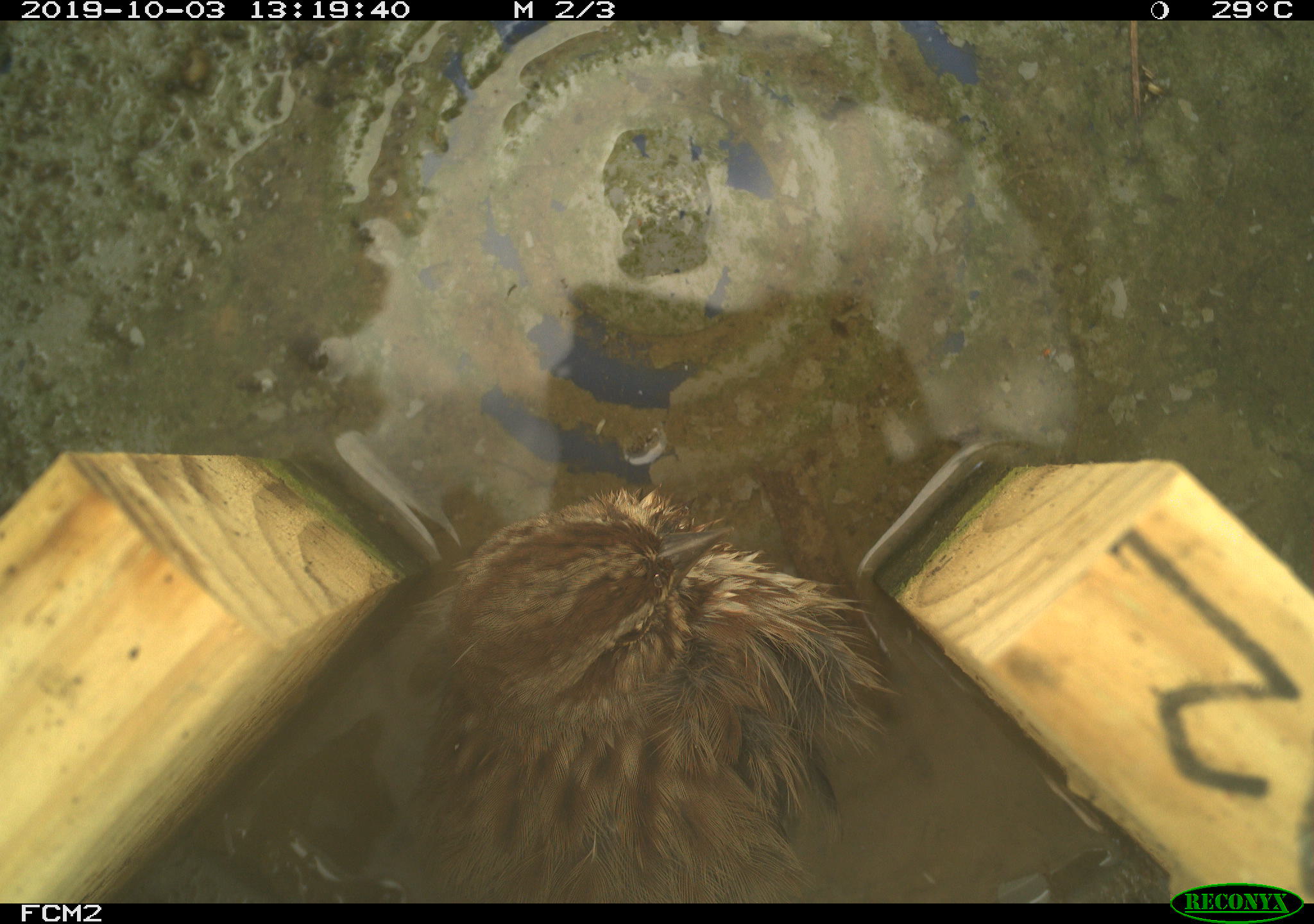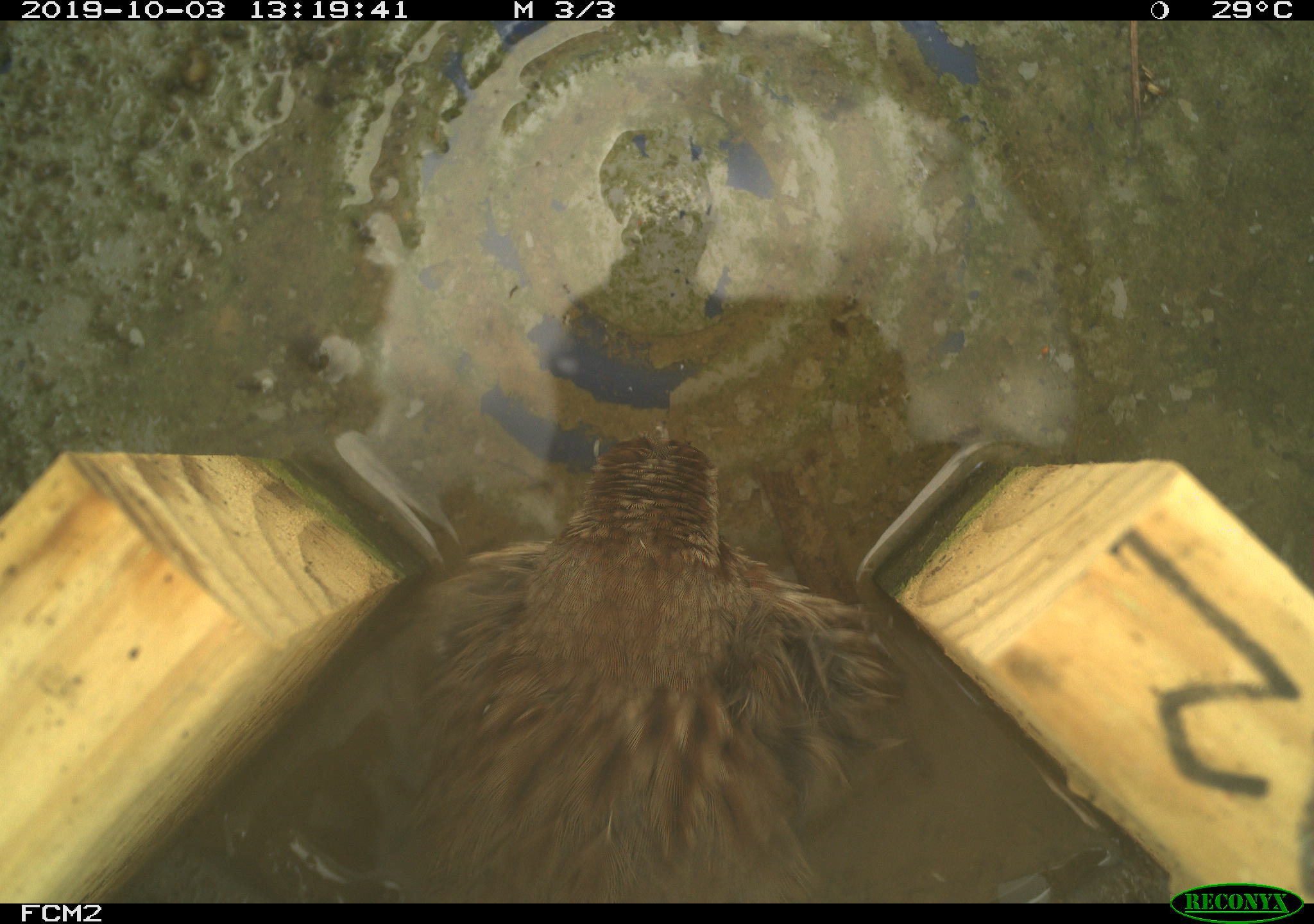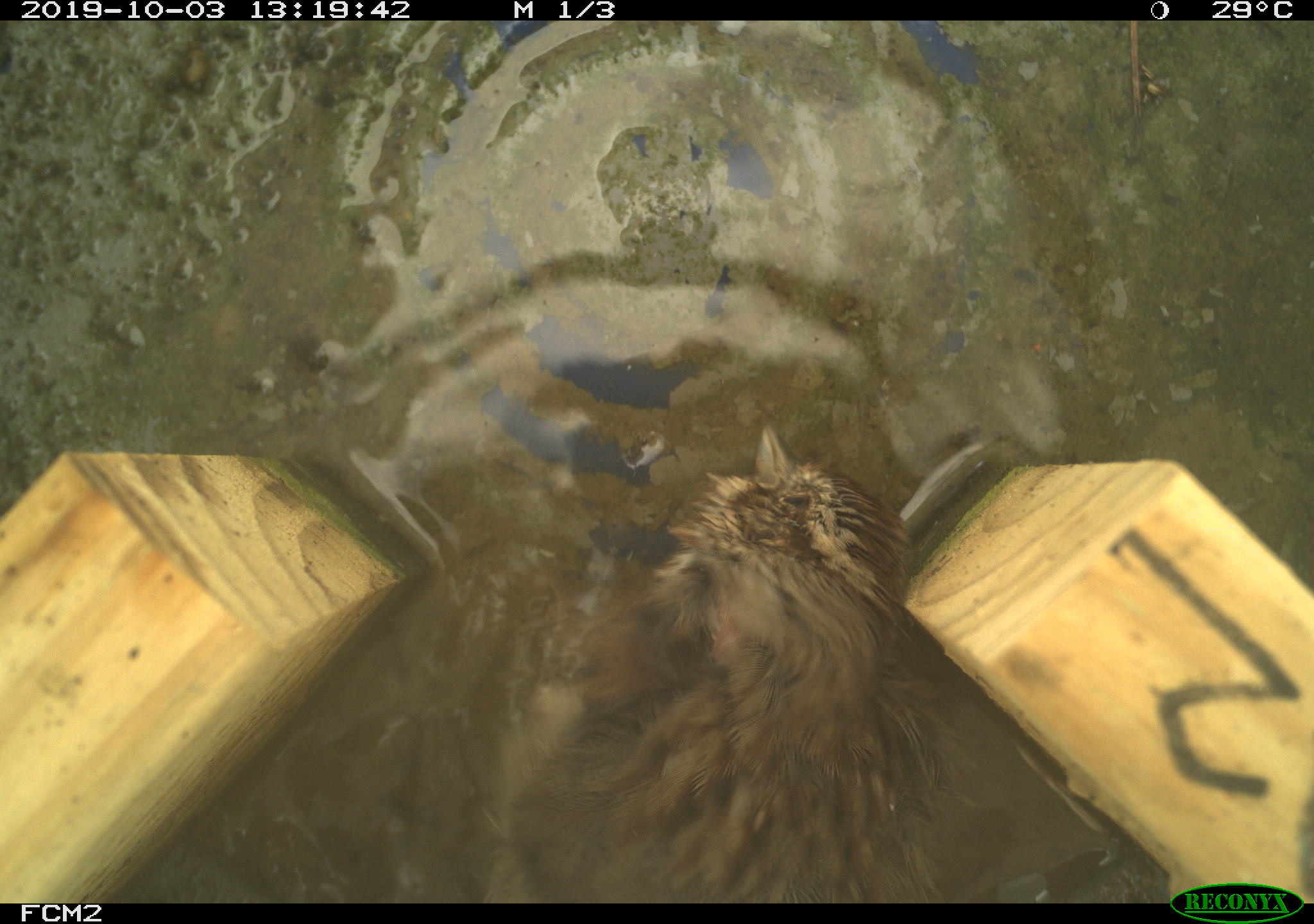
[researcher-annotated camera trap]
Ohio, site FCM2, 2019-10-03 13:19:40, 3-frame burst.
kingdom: Animalia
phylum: Chordata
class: Aves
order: Passeriformes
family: Passerellidae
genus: Melospiza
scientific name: Melospiza melodia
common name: song sparrow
Song sparrow (Melospiza melodia).